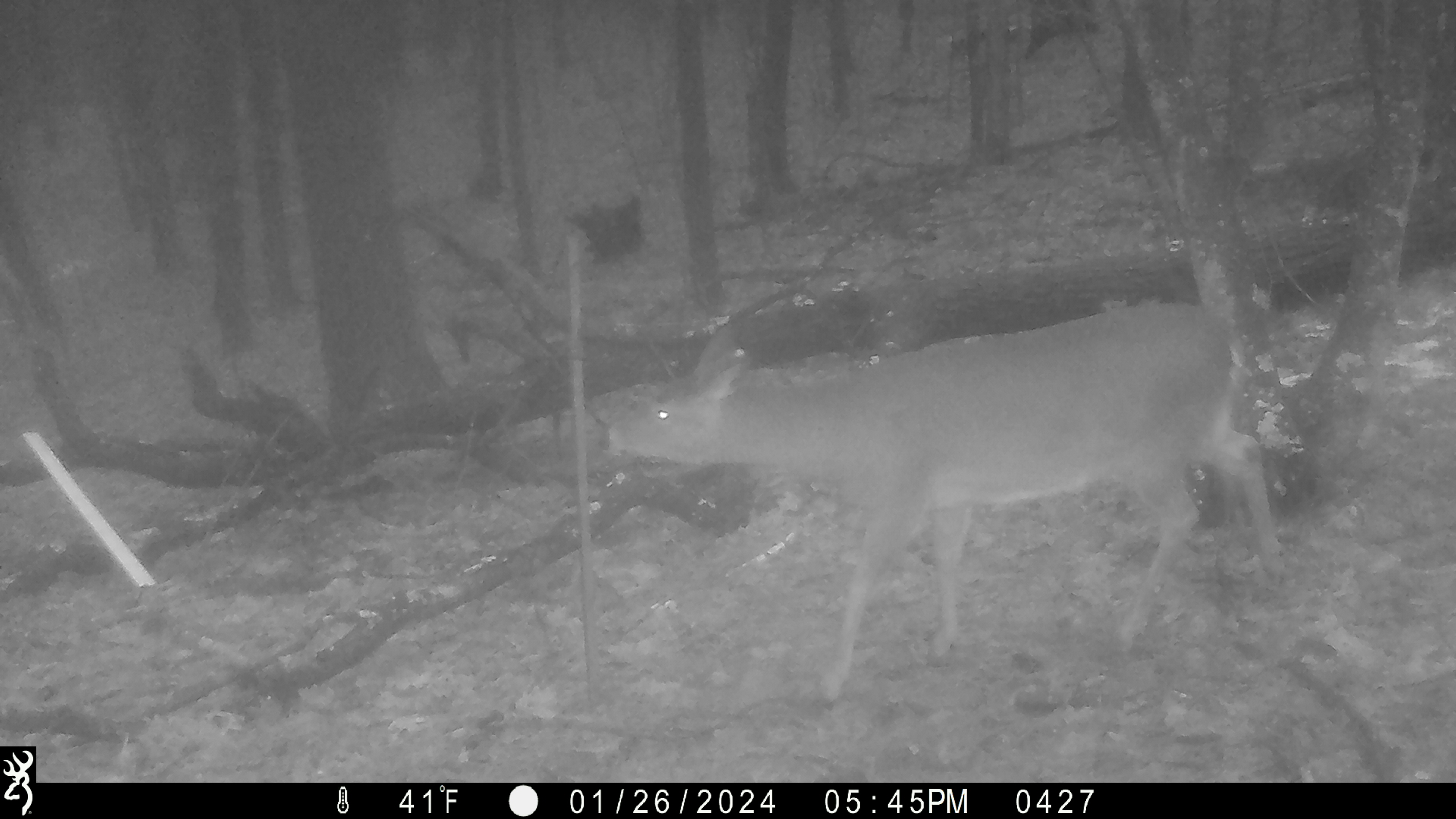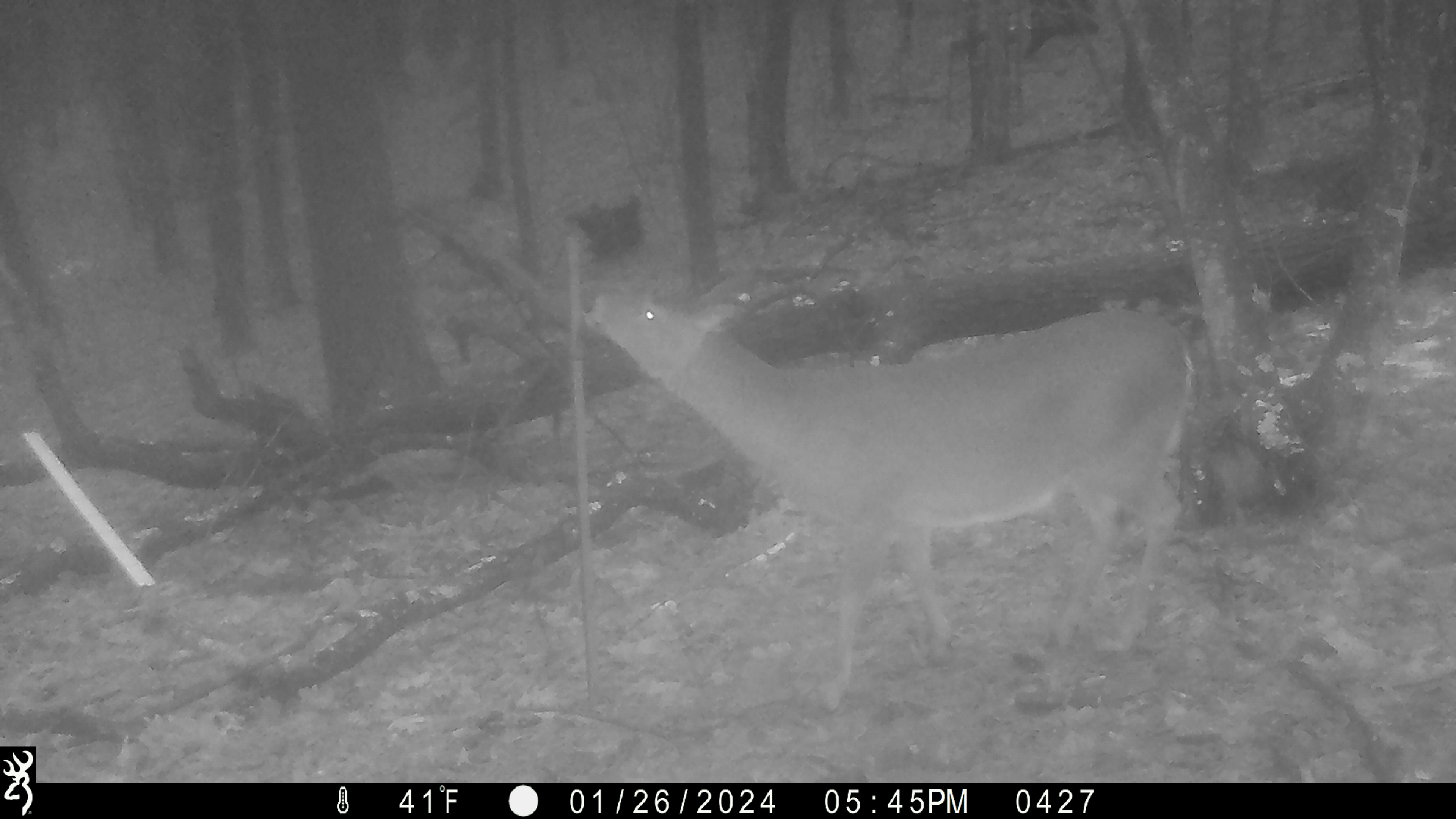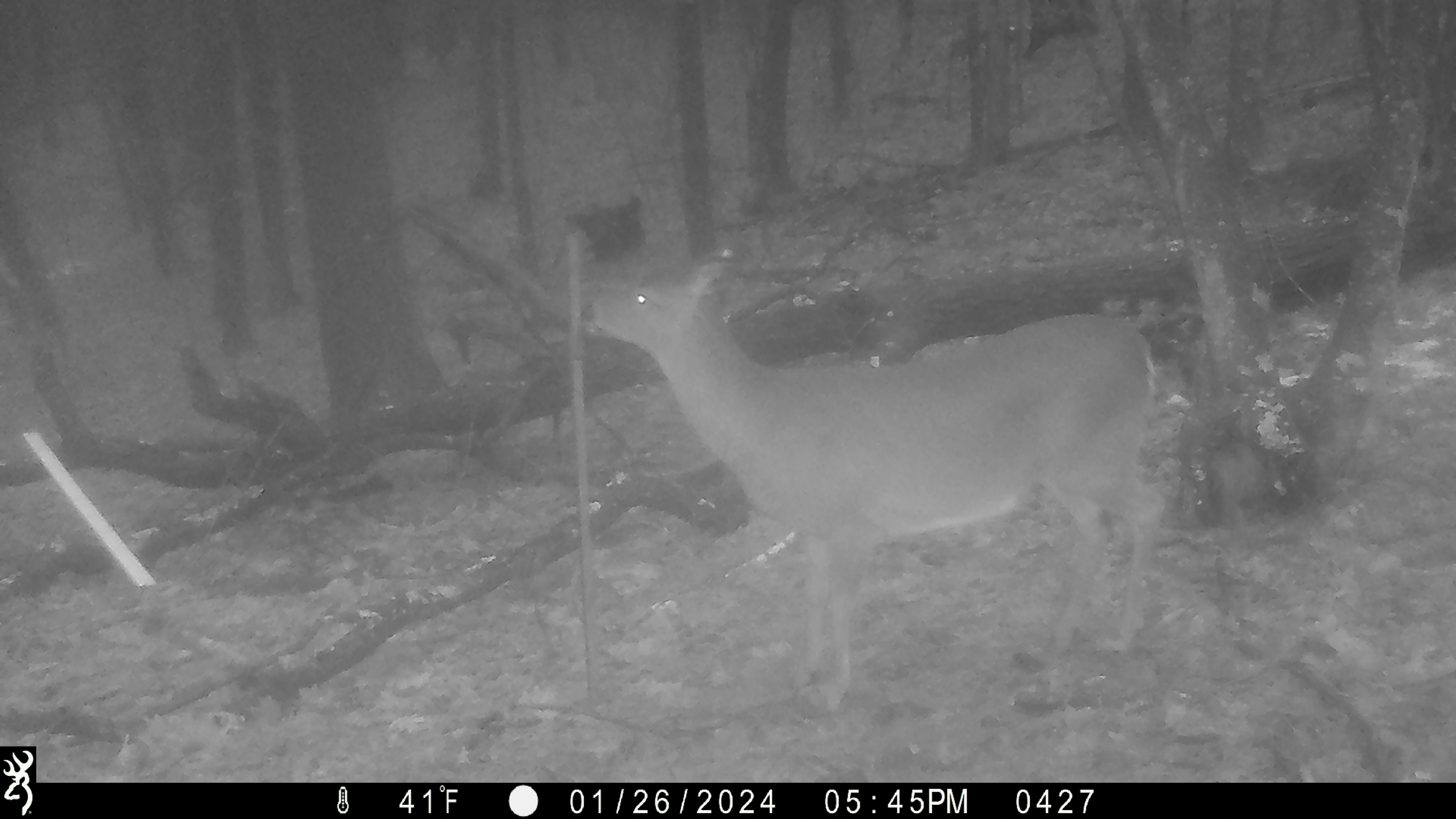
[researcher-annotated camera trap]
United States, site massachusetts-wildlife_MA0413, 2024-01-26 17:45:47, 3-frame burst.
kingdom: Animalia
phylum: Chordata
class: Mammalia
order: Artiodactyla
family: Cervidae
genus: Odocoileus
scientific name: Odocoileus virginianus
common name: white-tailed deer